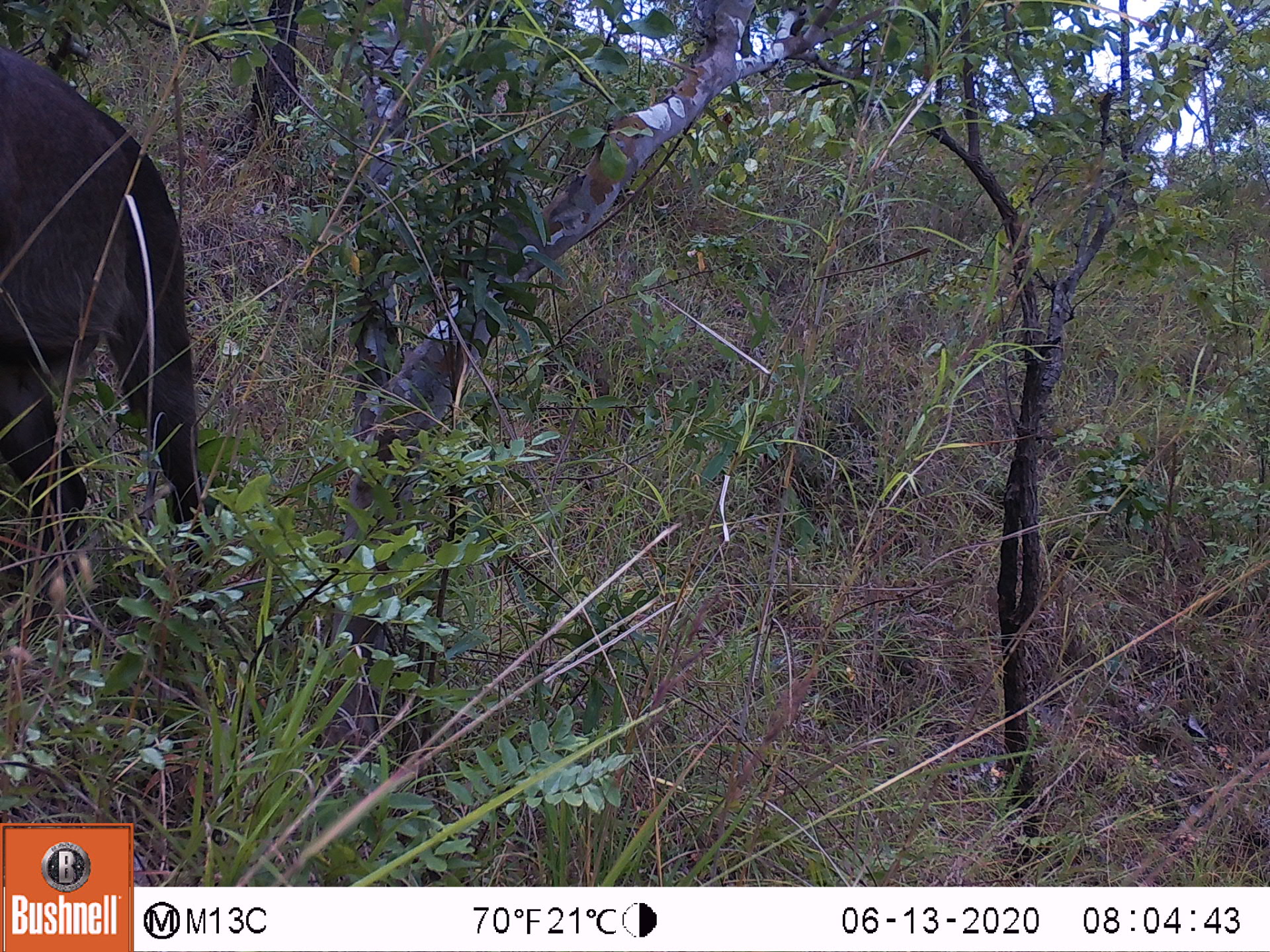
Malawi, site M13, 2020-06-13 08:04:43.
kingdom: Animalia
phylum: Chordata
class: Mammalia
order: Artiodactyla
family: Bovidae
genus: Kobus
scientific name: Kobus ellipsiprymnus ellipsiprymnus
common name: common waterbuck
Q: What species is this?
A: Common waterbuck (Kobus ellipsiprymnus ellipsiprymnus).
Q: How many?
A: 1.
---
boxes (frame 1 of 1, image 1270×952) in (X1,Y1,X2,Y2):
common waterbuck: (0,37,217,591)